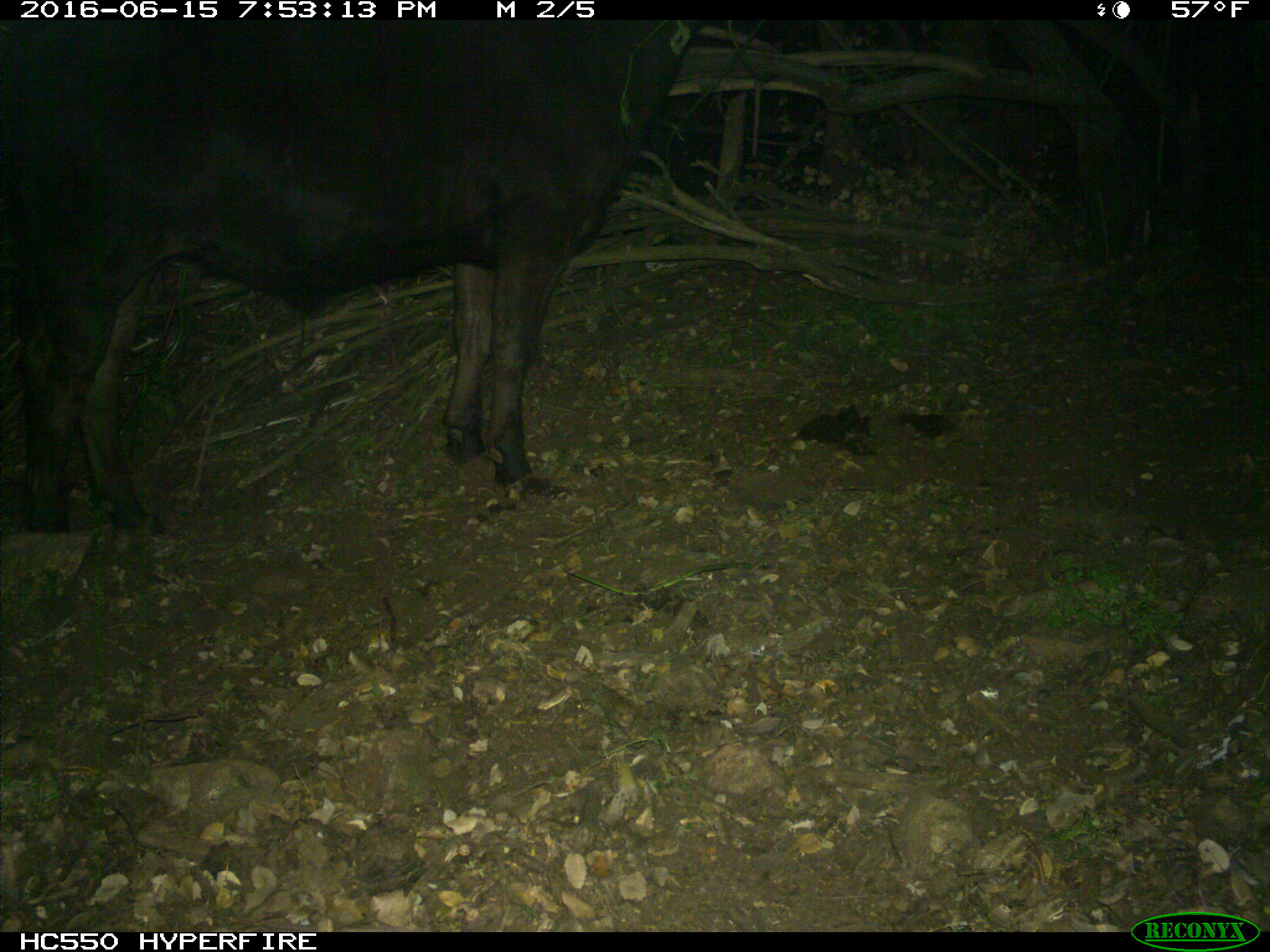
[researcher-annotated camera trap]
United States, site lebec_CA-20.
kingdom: Animalia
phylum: Chordata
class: Mammalia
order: Artiodactyla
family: Bovidae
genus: Bos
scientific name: Bos taurus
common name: domestic cow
Bos taurus (domestic cow).